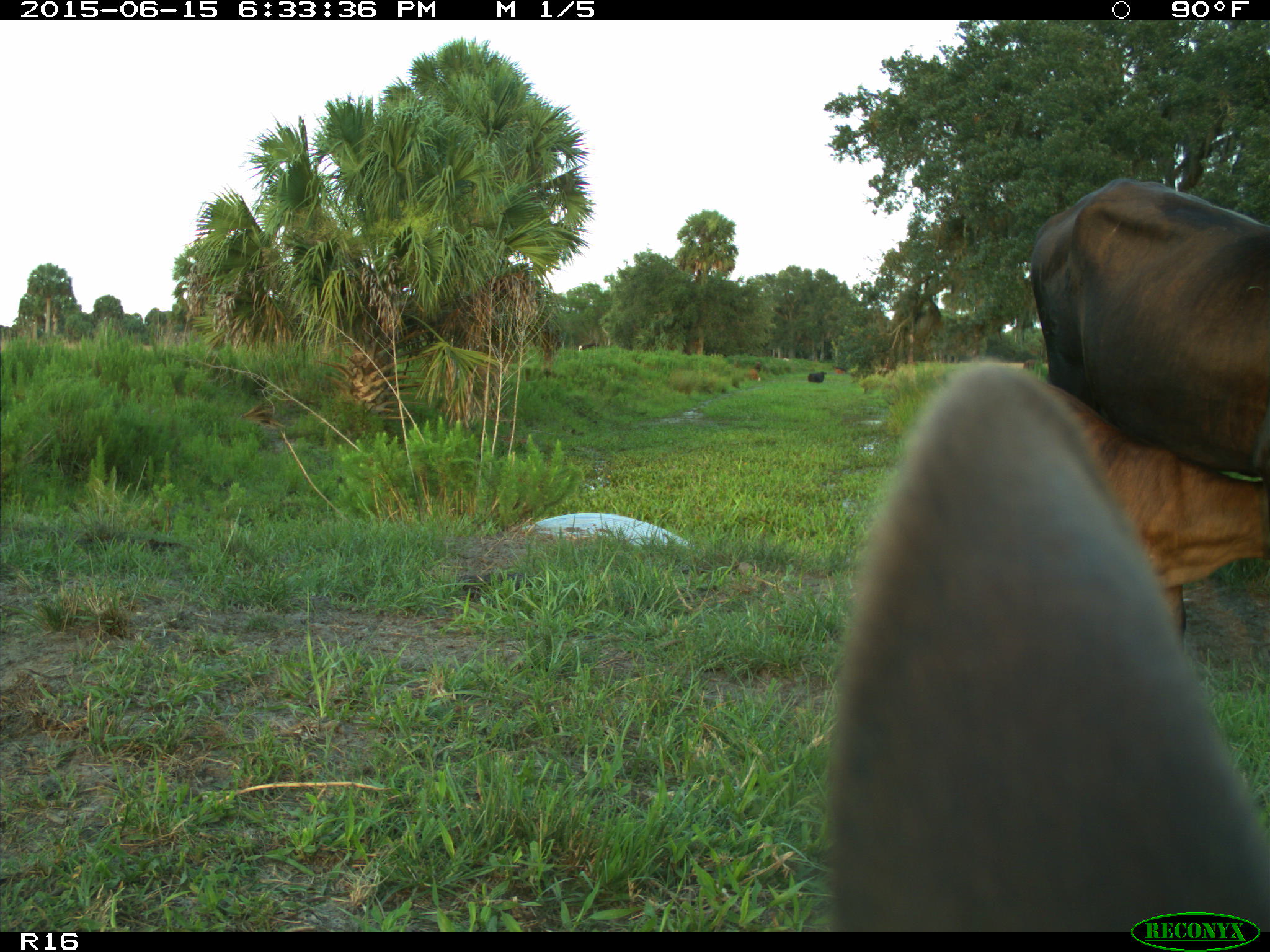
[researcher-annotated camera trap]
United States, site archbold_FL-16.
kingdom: Animalia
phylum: Chordata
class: Mammalia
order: Artiodactyla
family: Bovidae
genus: Bos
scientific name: Bos taurus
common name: domestic cow